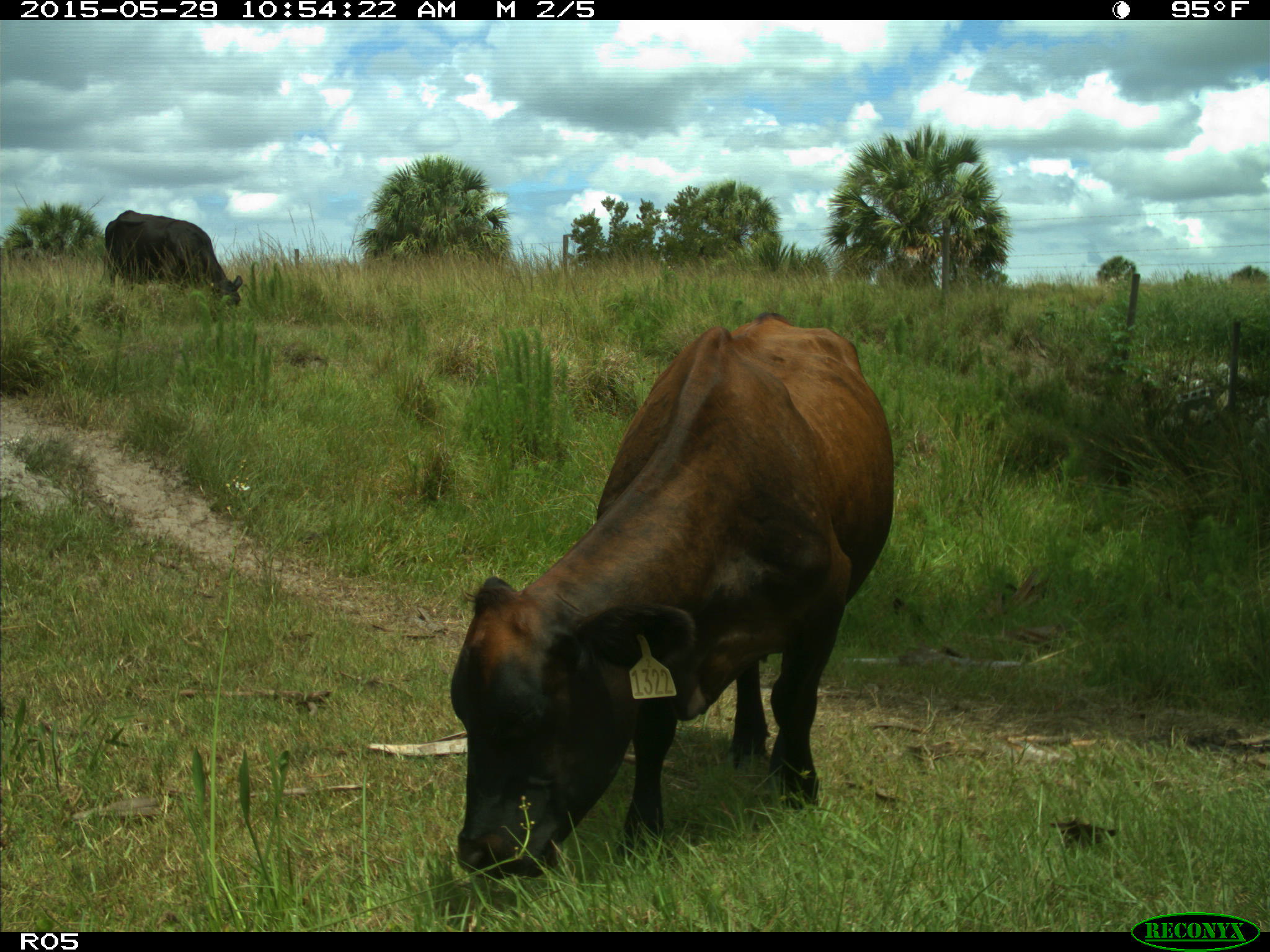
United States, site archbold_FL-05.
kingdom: Animalia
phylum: Chordata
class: Mammalia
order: Artiodactyla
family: Bovidae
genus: Bos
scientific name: Bos taurus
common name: domestic cow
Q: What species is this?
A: Bos taurus (domestic cow).